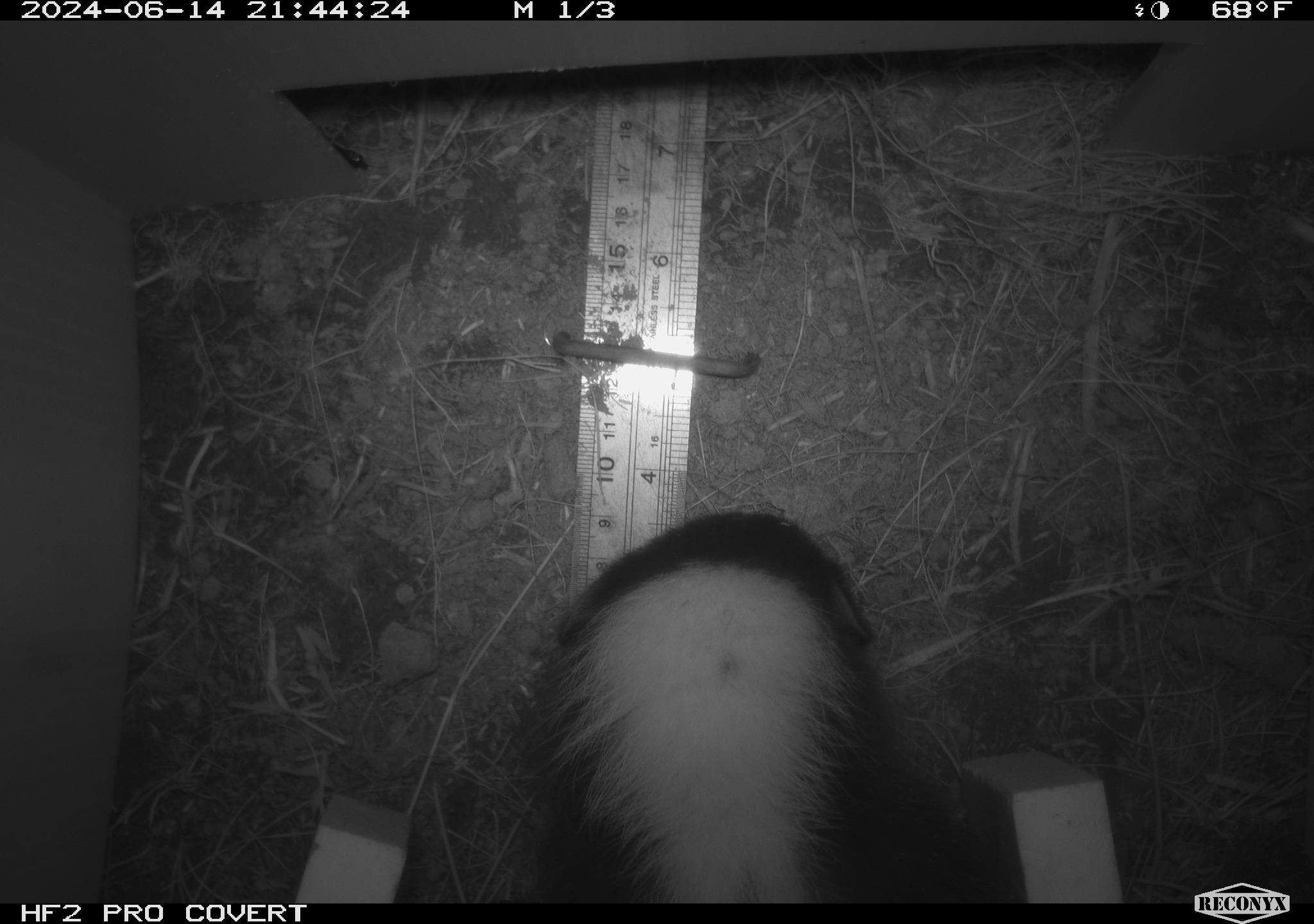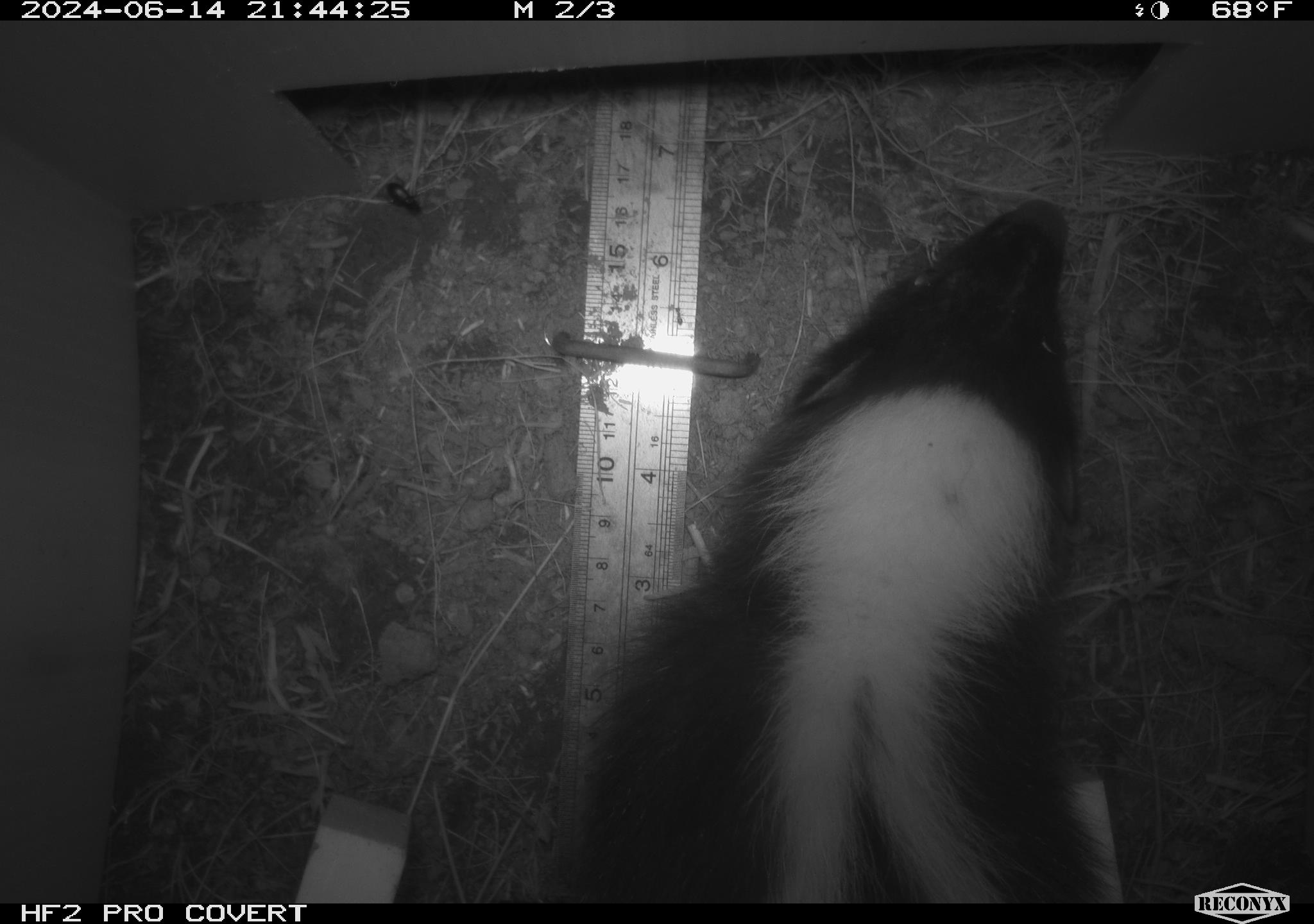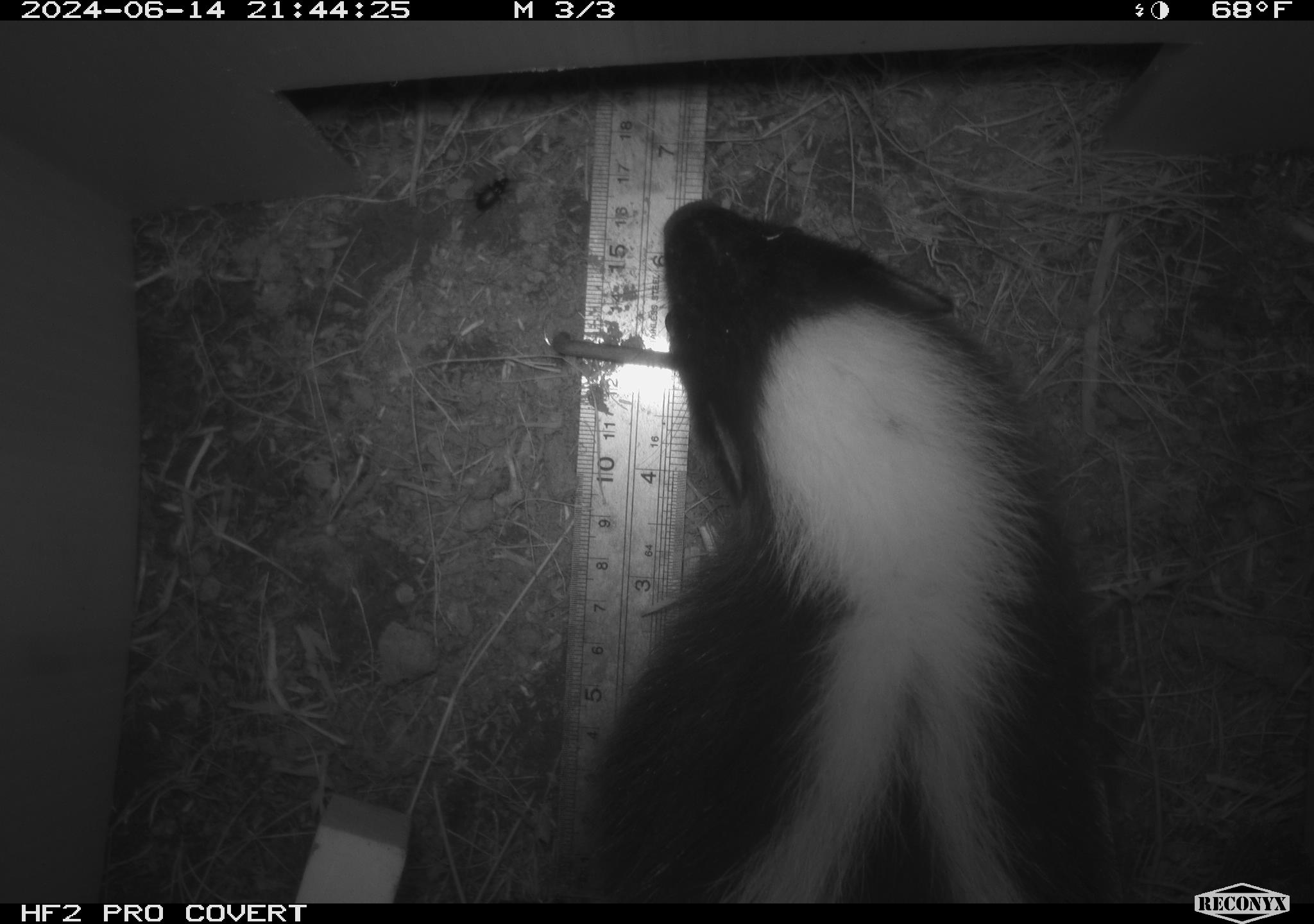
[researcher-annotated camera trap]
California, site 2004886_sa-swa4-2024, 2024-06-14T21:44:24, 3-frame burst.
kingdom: Animalia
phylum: Chordata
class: Mammalia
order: Carnivora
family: Mephitidae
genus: Mephitis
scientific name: Mephitis mephitis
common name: striped skunk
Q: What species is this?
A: Striped skunk (Mephitis mephitis).